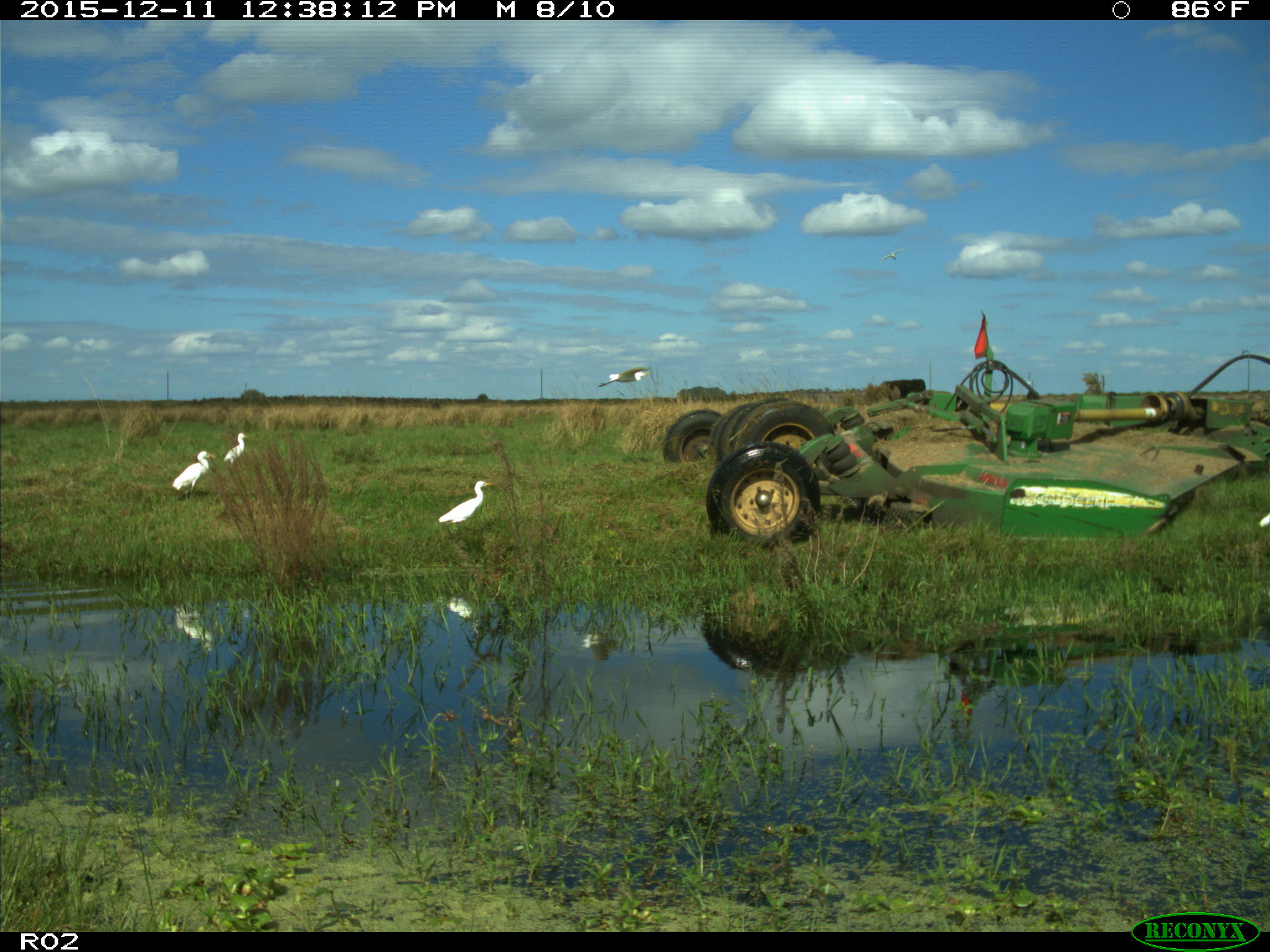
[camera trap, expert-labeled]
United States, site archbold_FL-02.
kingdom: Animalia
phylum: Chordata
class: Mammalia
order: Artiodactyla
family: Bovidae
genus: Bos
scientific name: Bos taurus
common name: domestic cow